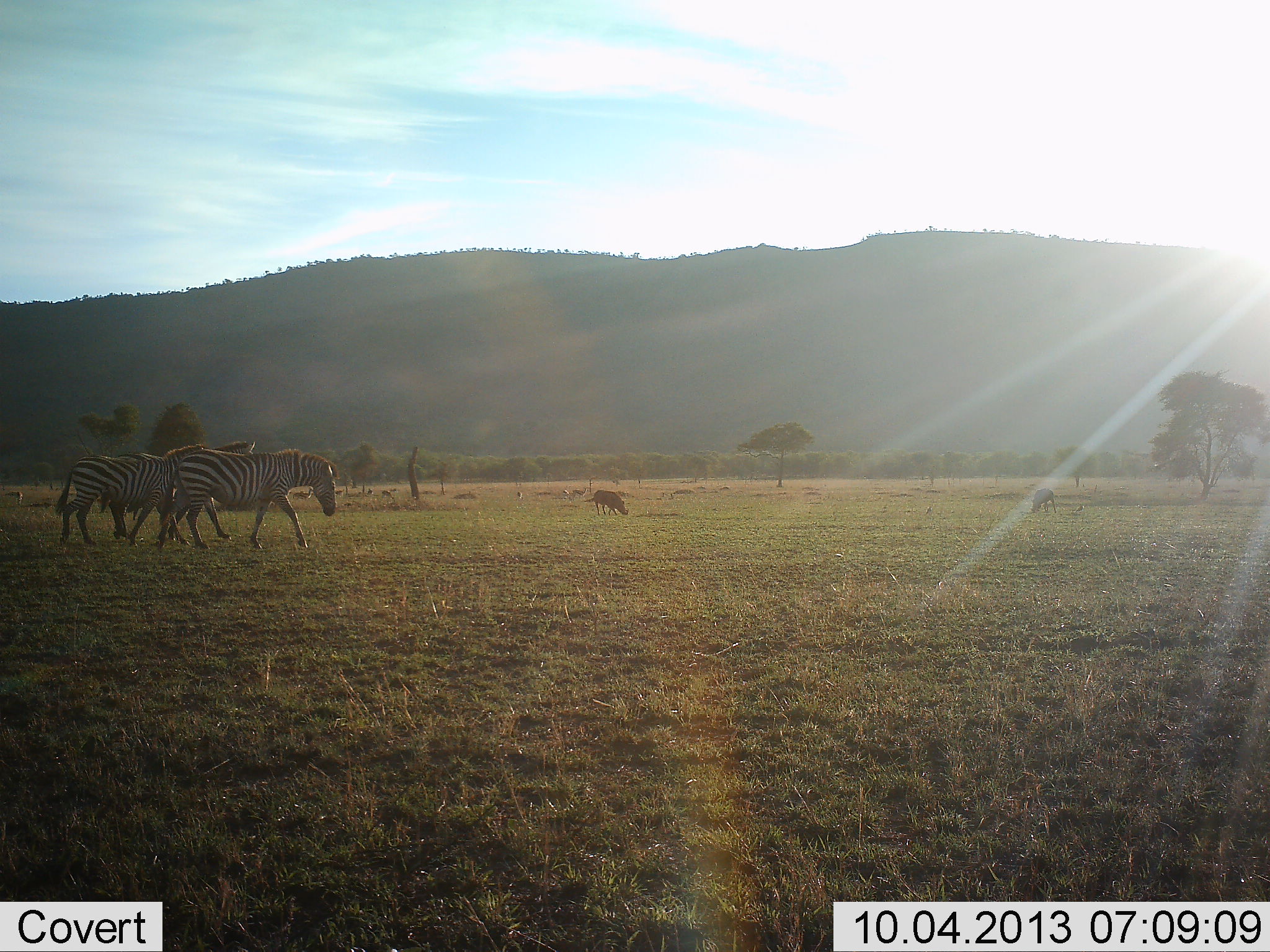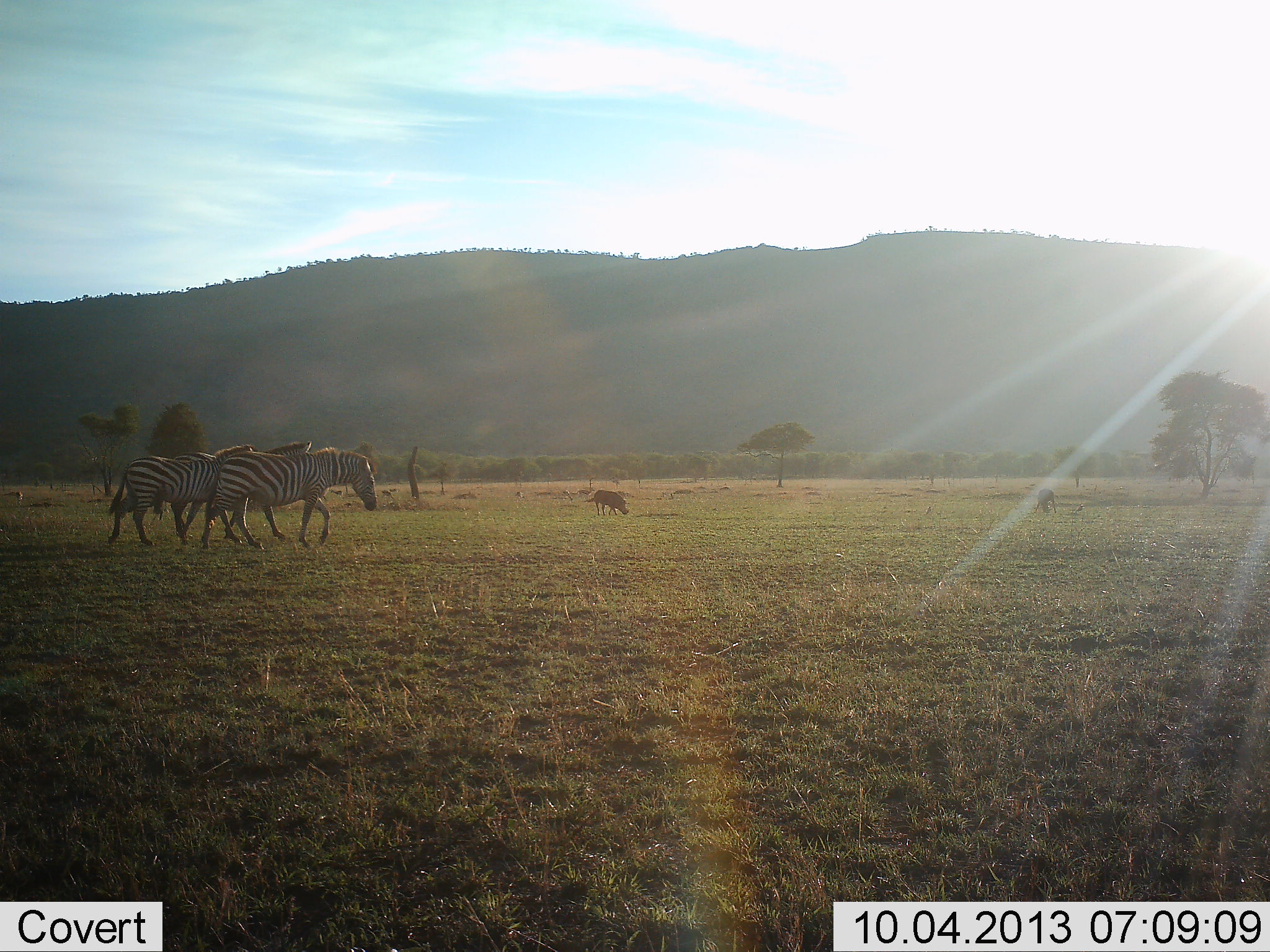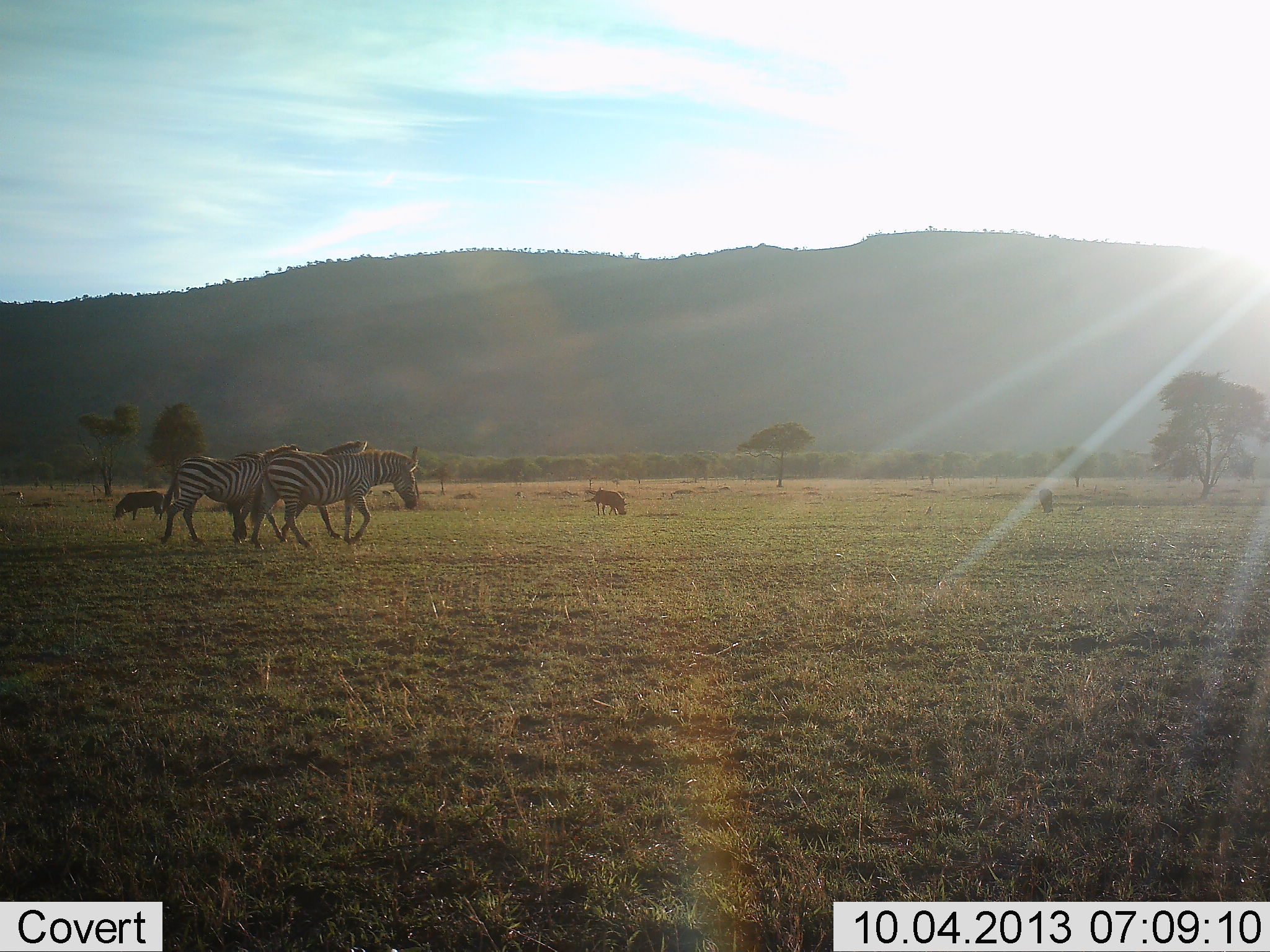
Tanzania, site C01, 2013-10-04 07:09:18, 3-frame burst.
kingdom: Animalia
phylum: Chordata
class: Mammalia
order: Artiodactyla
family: Suidae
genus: Phacochoerus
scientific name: Phacochoerus africanus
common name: warthog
Warthog (Phacochoerus africanus), count 2. Behavior (volunteer vote fractions): standing 22%, resting 0%, moving 22%, interacting 0%. Young present (vote fraction): 0%. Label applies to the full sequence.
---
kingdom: Animalia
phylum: Chordata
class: Mammalia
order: Perissodactyla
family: Equidae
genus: Equus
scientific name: Equus quagga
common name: plains zebra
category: zebra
Zebra (plains zebra) (Equus quagga), count 3. Behavior (volunteer vote fractions): standing 8%, resting 0%, moving 100%, interacting 0%. Young present (vote fraction): 0%. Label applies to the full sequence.